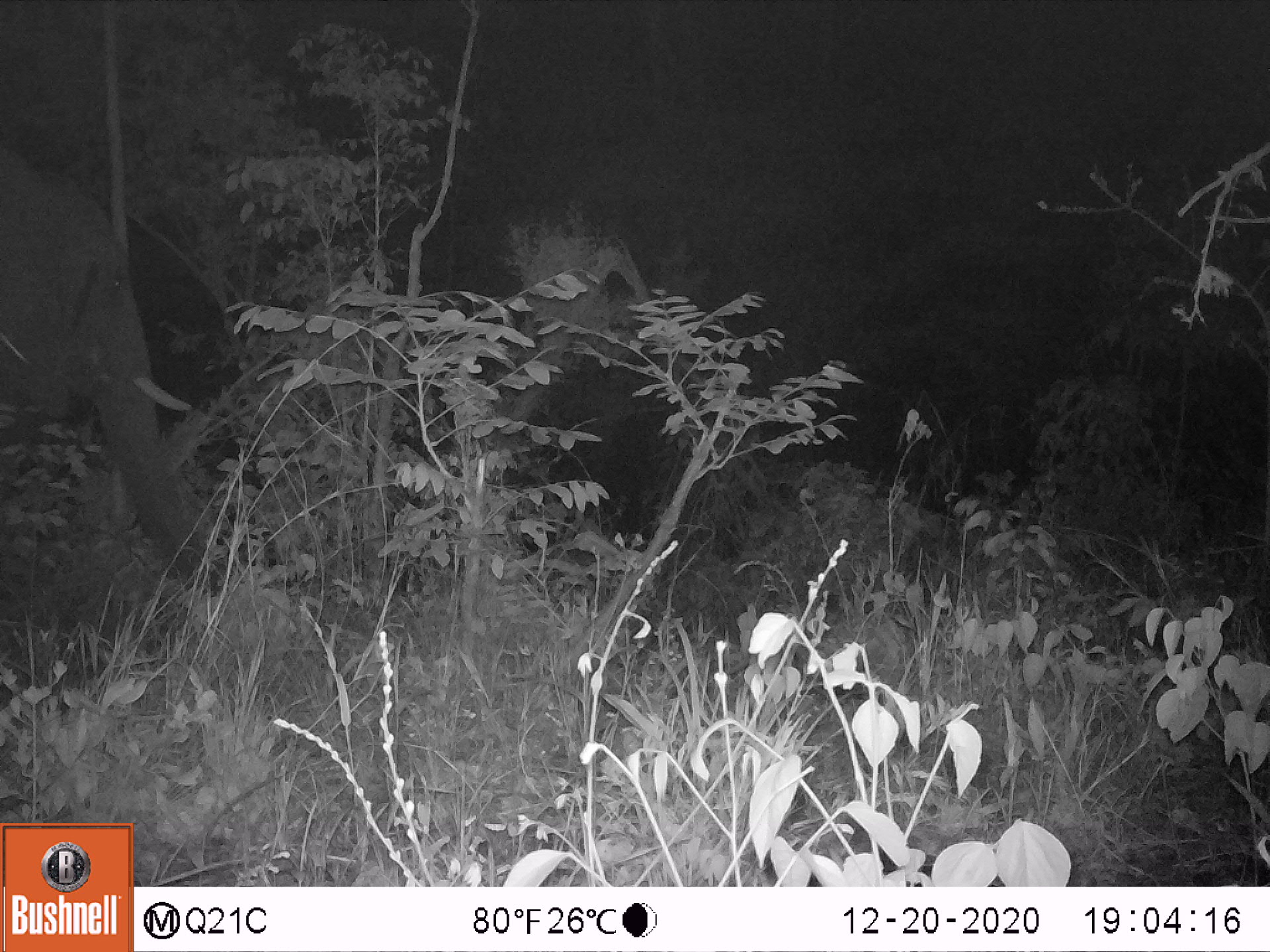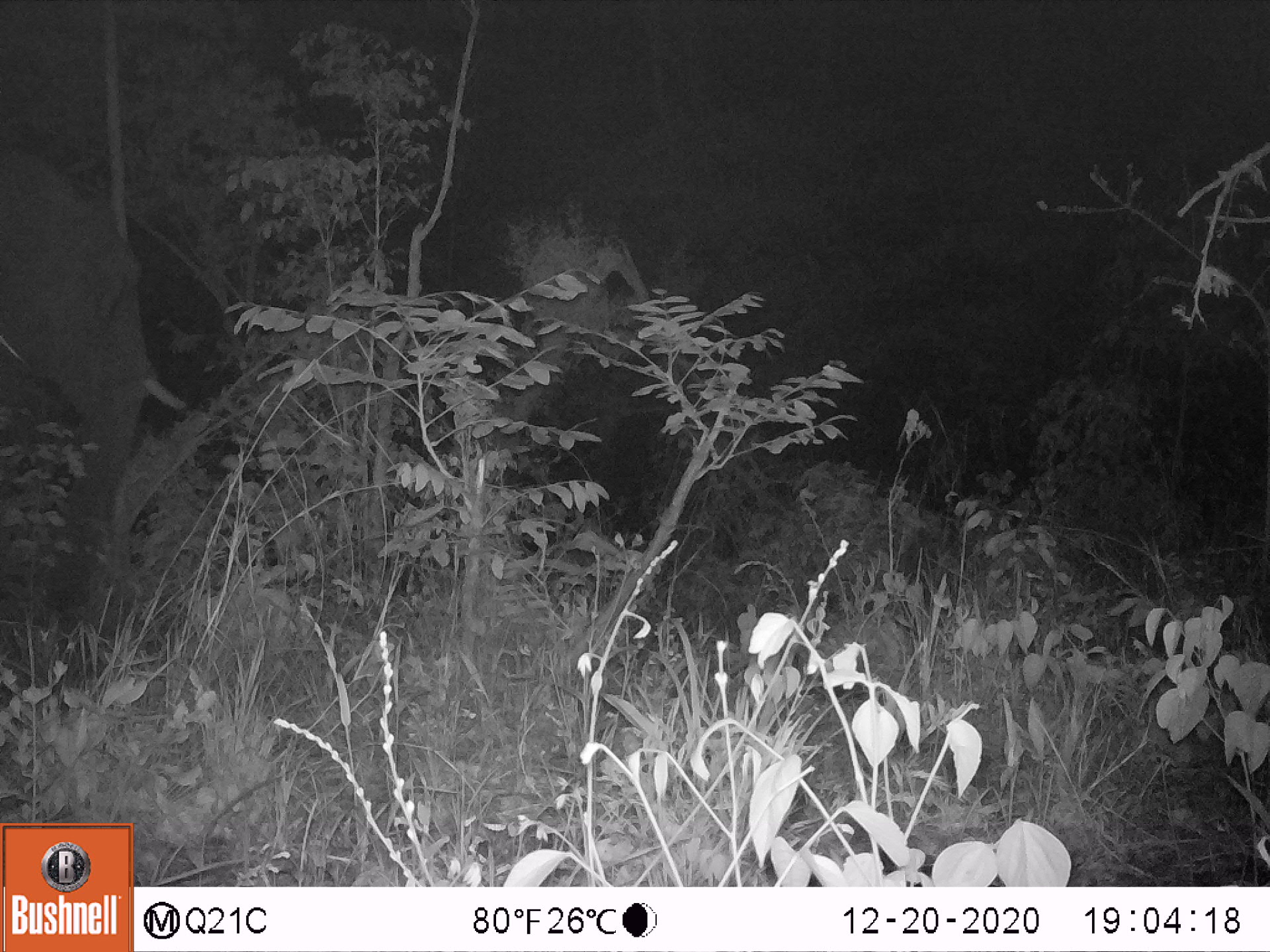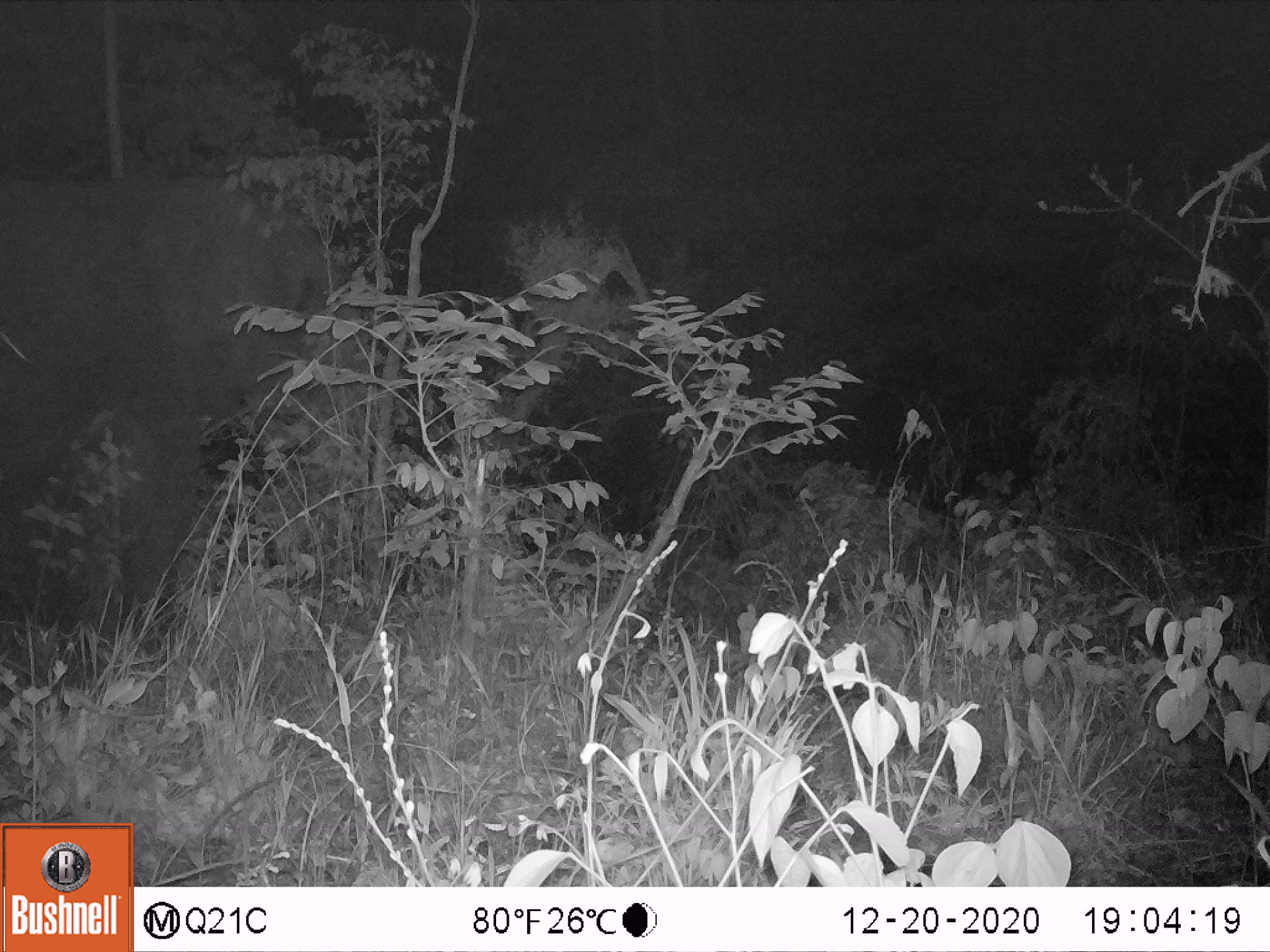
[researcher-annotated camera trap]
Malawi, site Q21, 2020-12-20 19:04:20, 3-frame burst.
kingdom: Animalia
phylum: Chordata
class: Mammalia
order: Proboscidea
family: Elephantidae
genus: Loxodonta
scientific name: Loxodonta africana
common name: african savanna elephant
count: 1